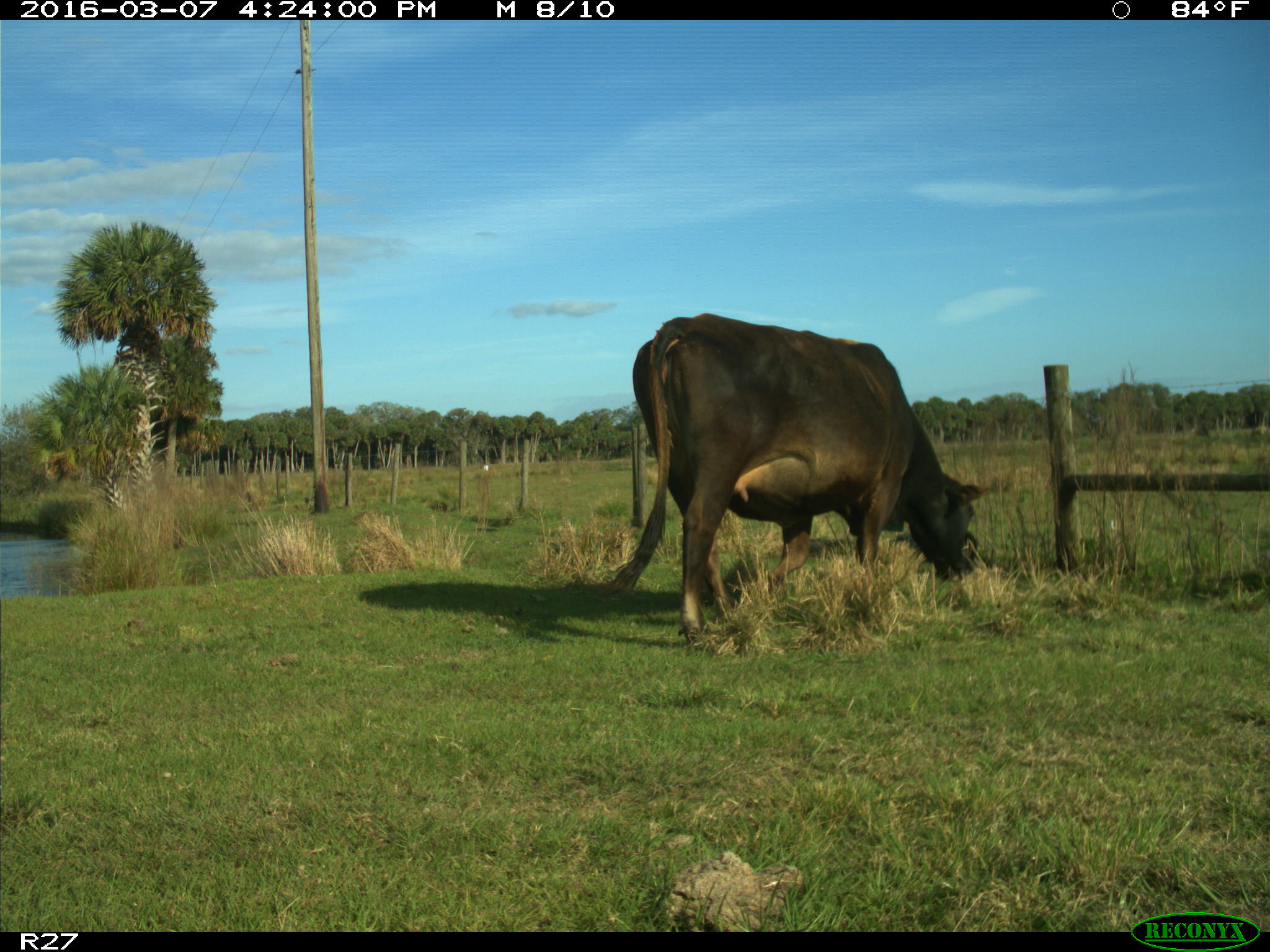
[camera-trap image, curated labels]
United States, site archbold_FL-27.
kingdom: Animalia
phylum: Chordata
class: Mammalia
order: Artiodactyla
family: Bovidae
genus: Bos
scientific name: Bos taurus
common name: domestic cow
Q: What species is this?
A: Bos taurus (domestic cow).